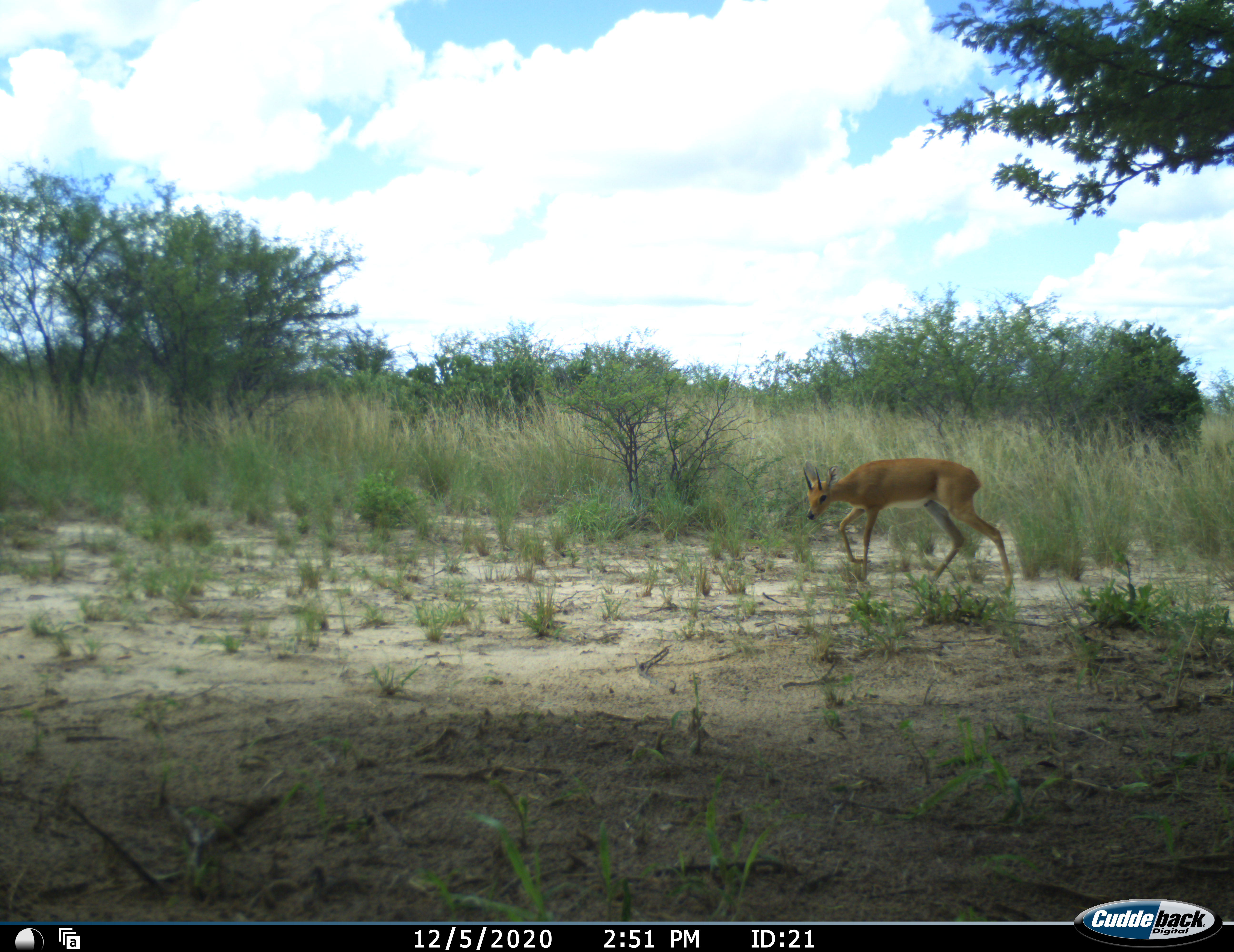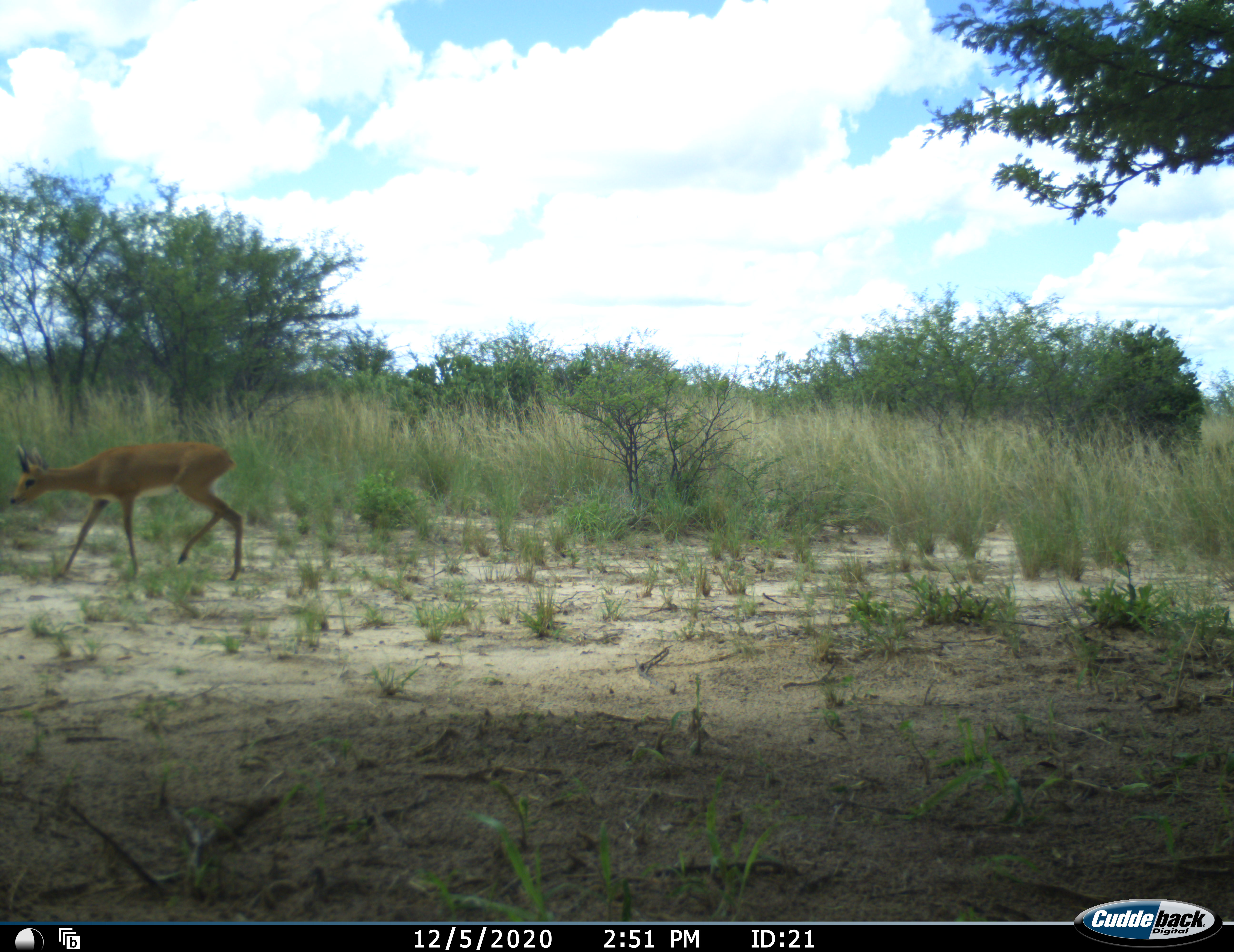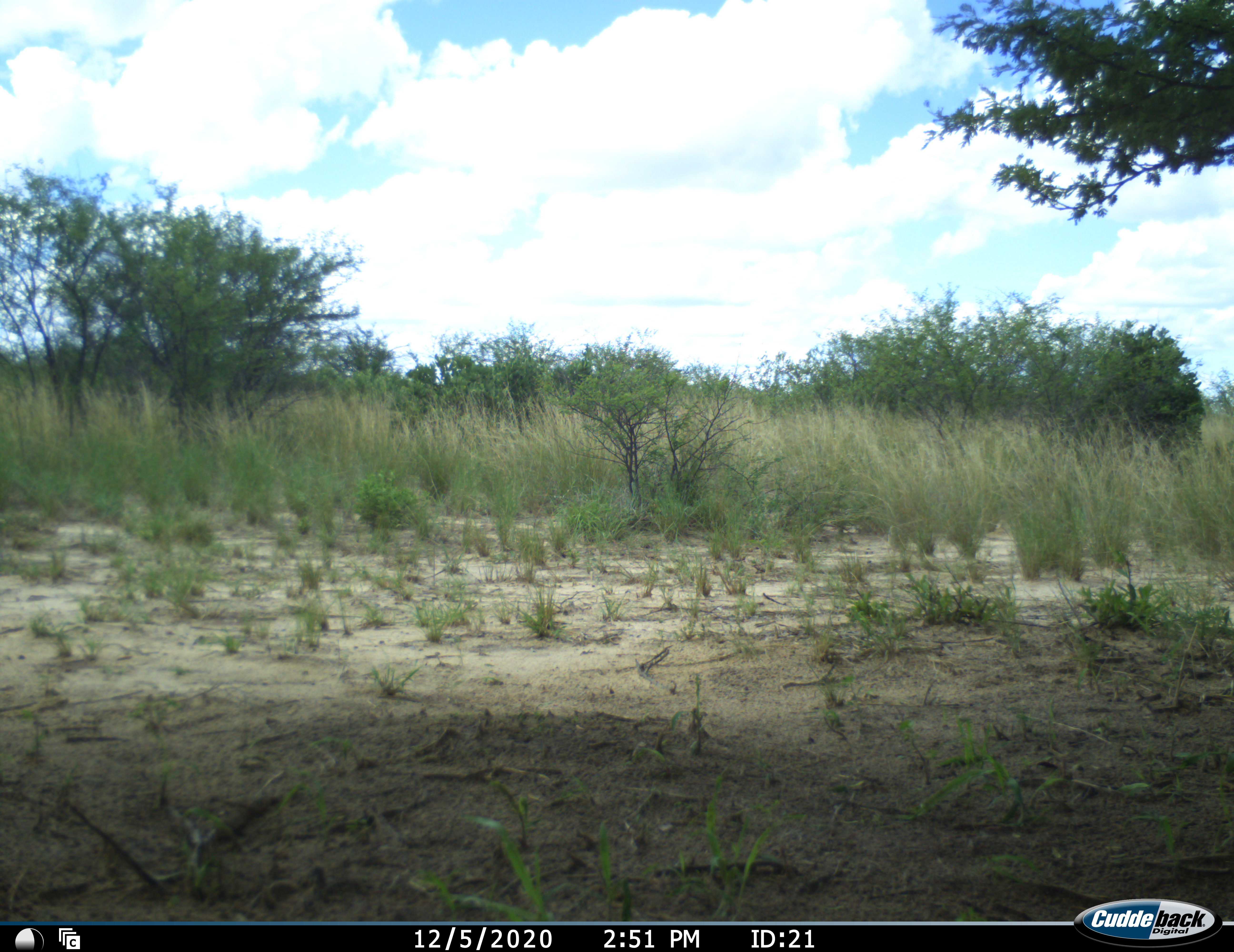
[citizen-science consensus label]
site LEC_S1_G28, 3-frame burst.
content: unidentified animal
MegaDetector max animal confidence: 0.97